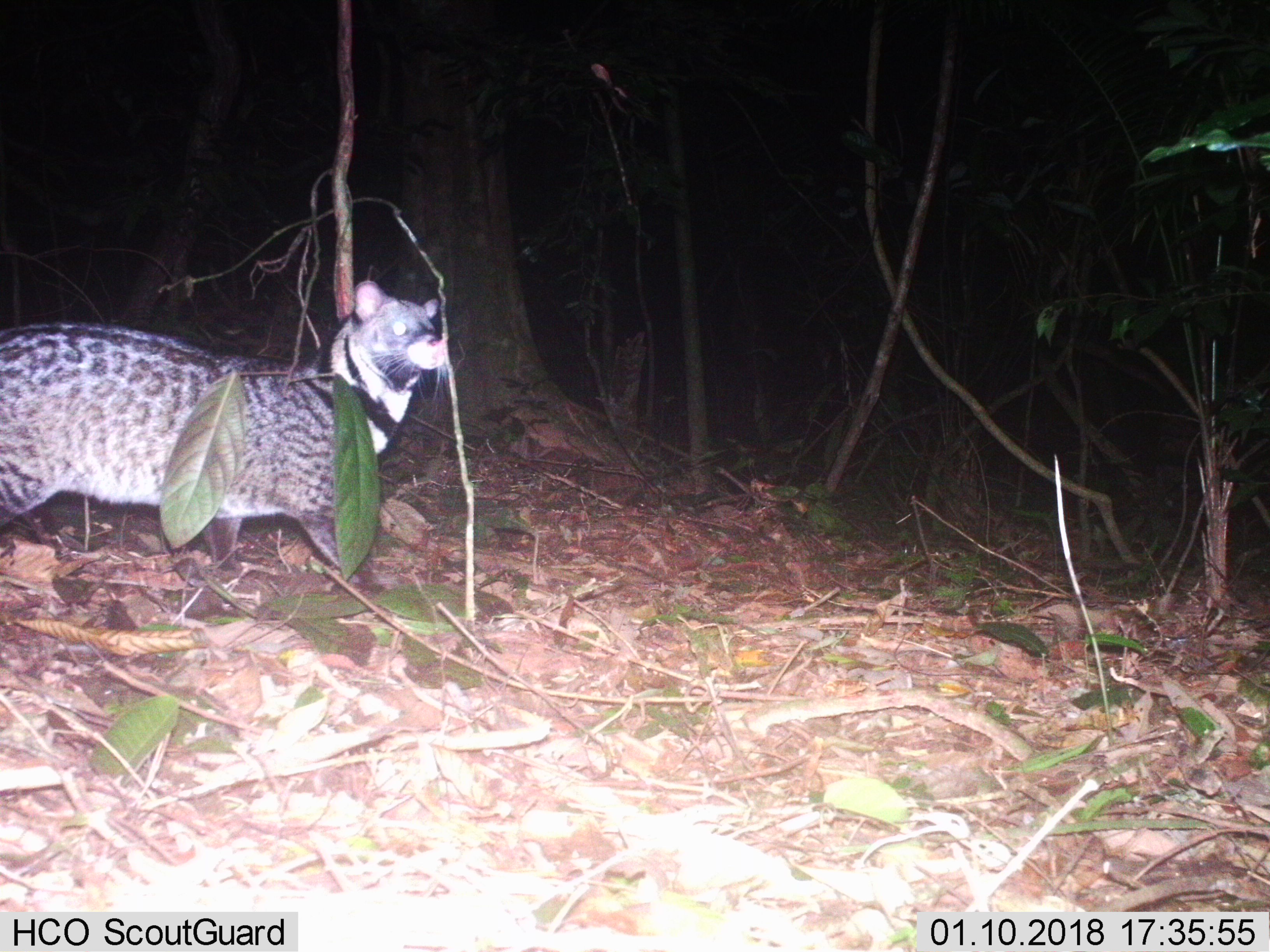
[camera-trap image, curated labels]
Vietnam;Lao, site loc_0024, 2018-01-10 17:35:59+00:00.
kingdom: Animalia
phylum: Chordata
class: Mammalia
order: Carnivora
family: Viverridae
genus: Viverra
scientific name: Viverra zibetha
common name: large indian civet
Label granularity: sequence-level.